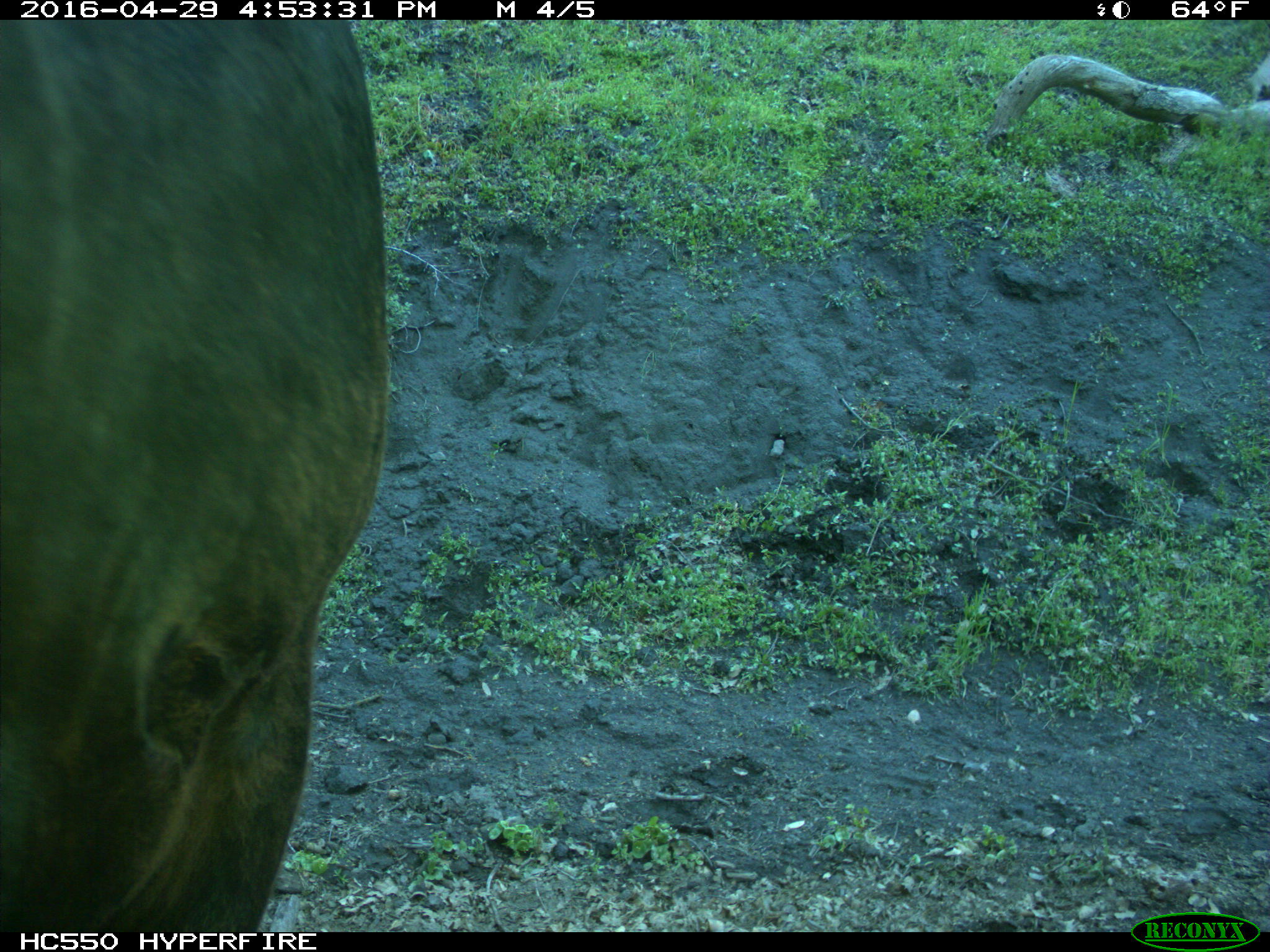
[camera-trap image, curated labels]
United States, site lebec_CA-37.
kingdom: Animalia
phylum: Chordata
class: Mammalia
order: Artiodactyla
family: Bovidae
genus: Bos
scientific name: Bos taurus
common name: domestic cow